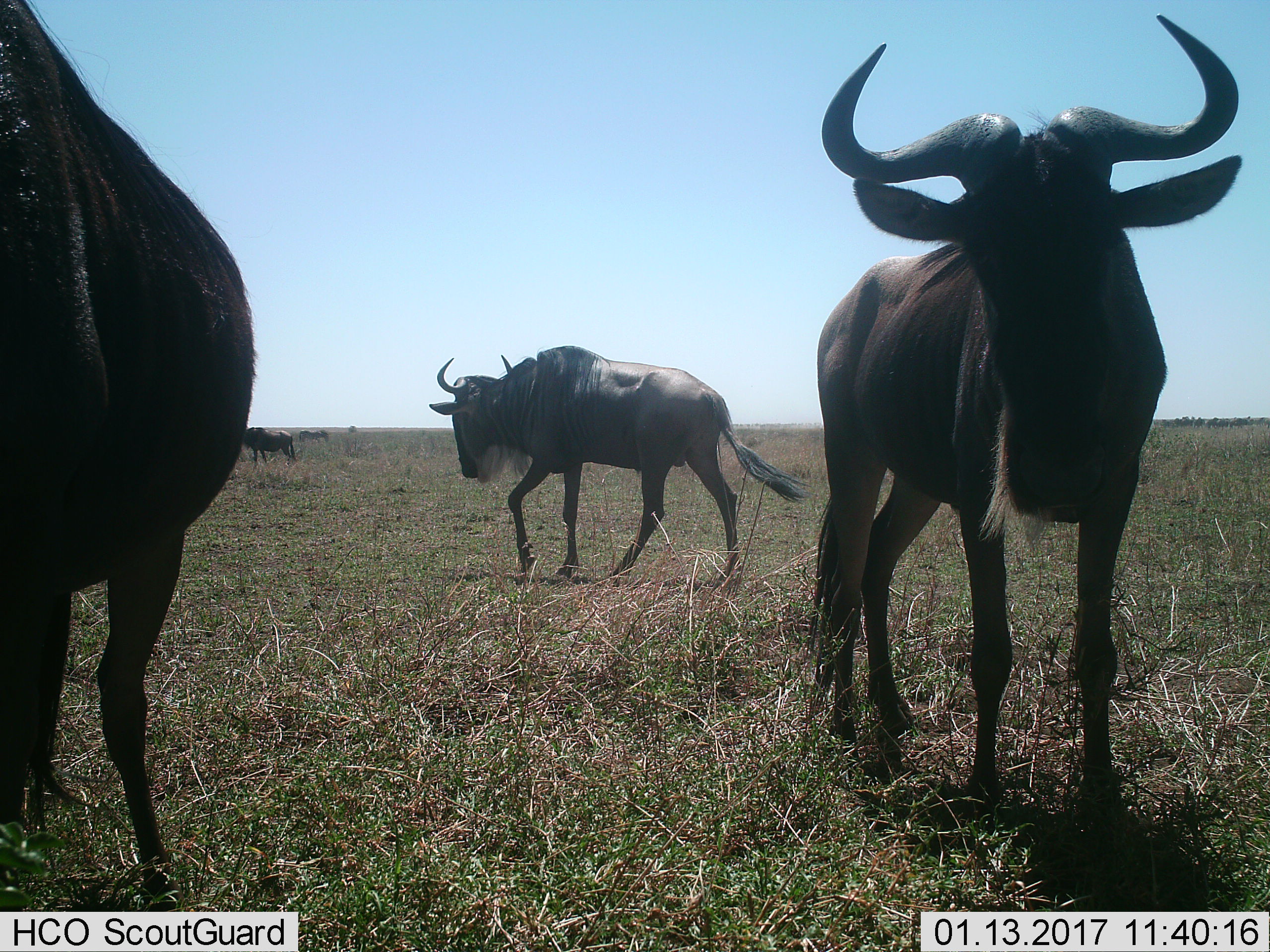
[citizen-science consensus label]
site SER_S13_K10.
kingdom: Animalia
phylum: Chordata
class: Mammalia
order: Artiodactyla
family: Bovidae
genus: Connochaetes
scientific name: Connochaetes taurinus taurinus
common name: blue wildebeest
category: wildebeestblue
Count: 5.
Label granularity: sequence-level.